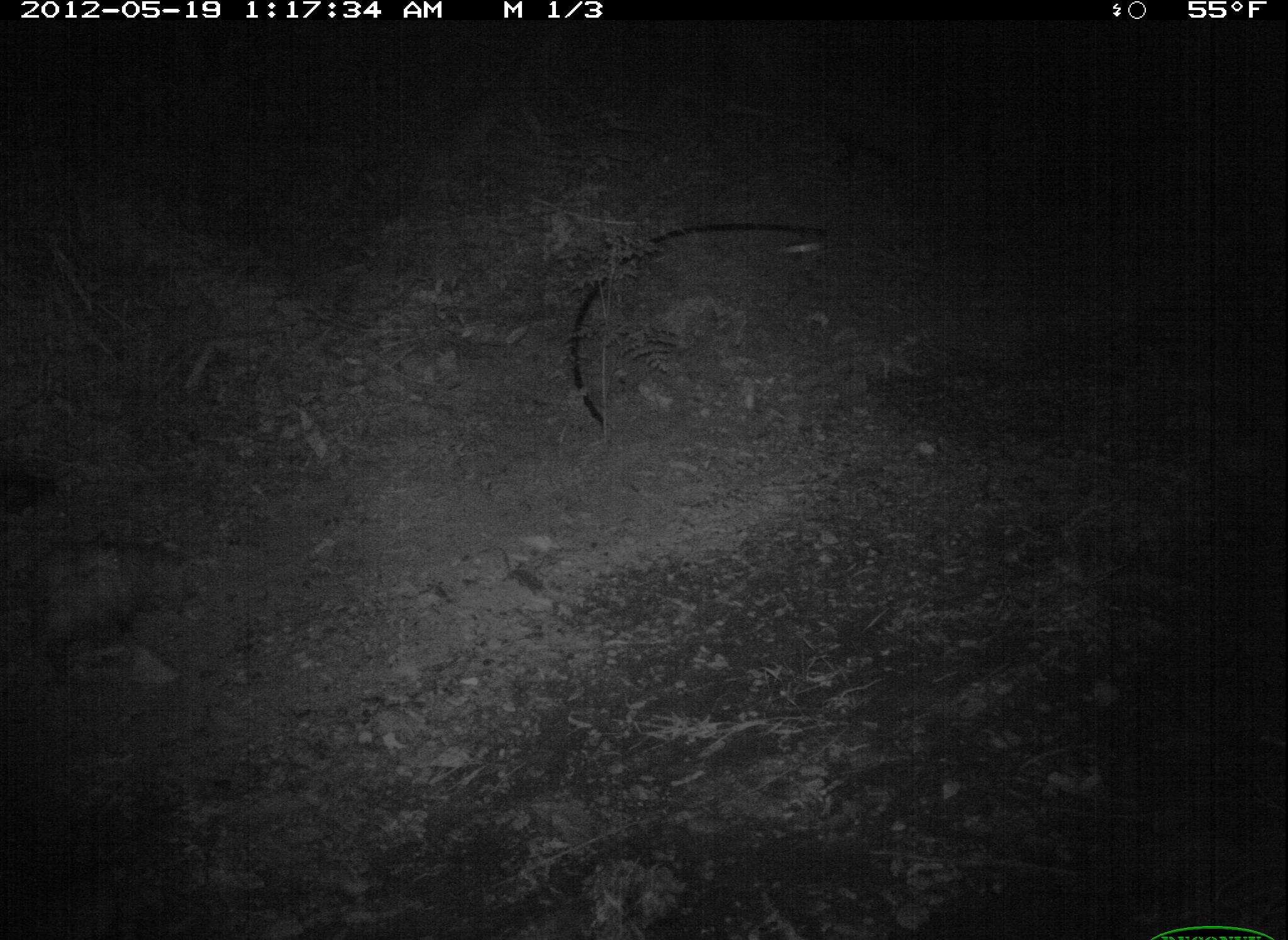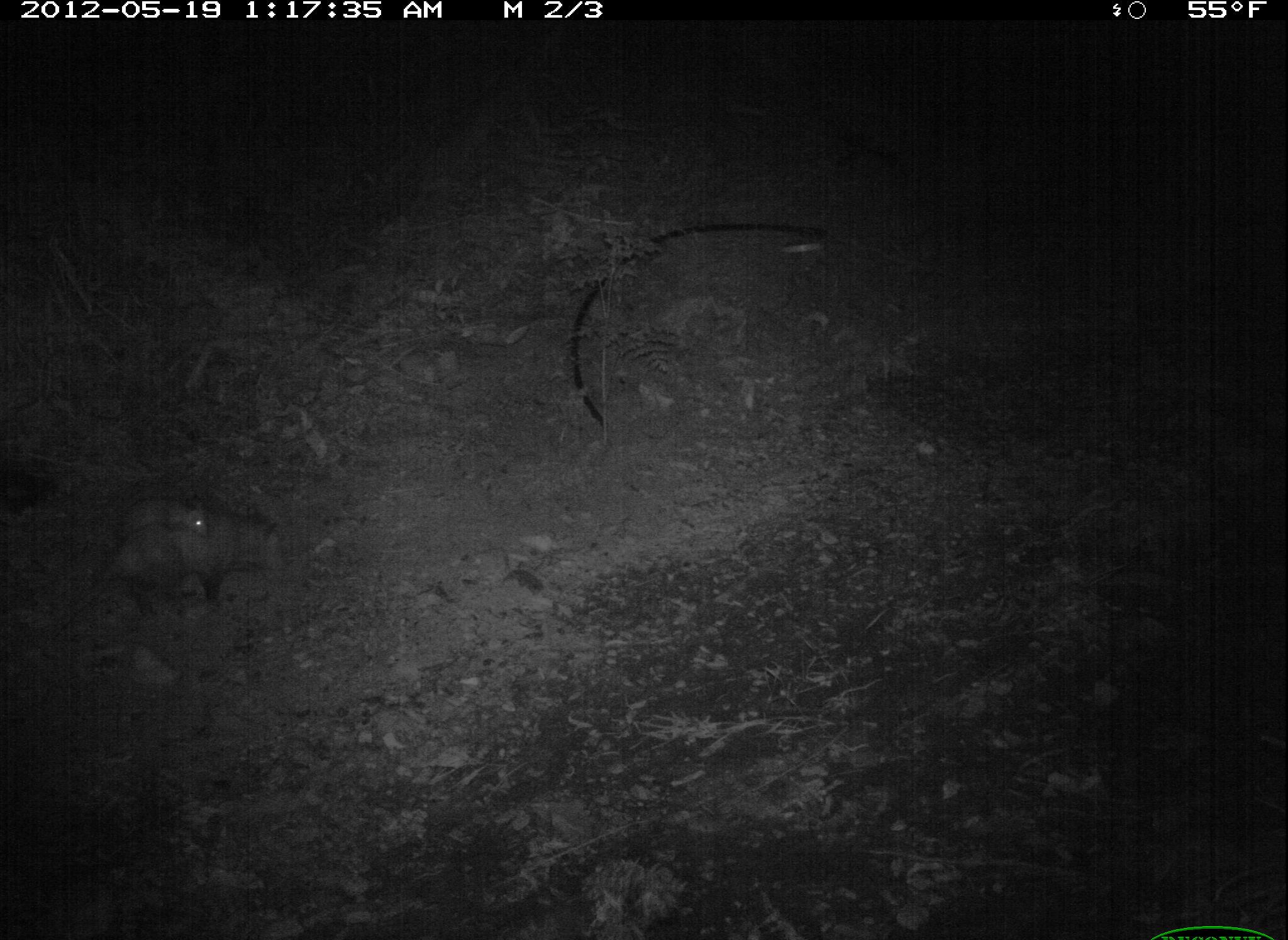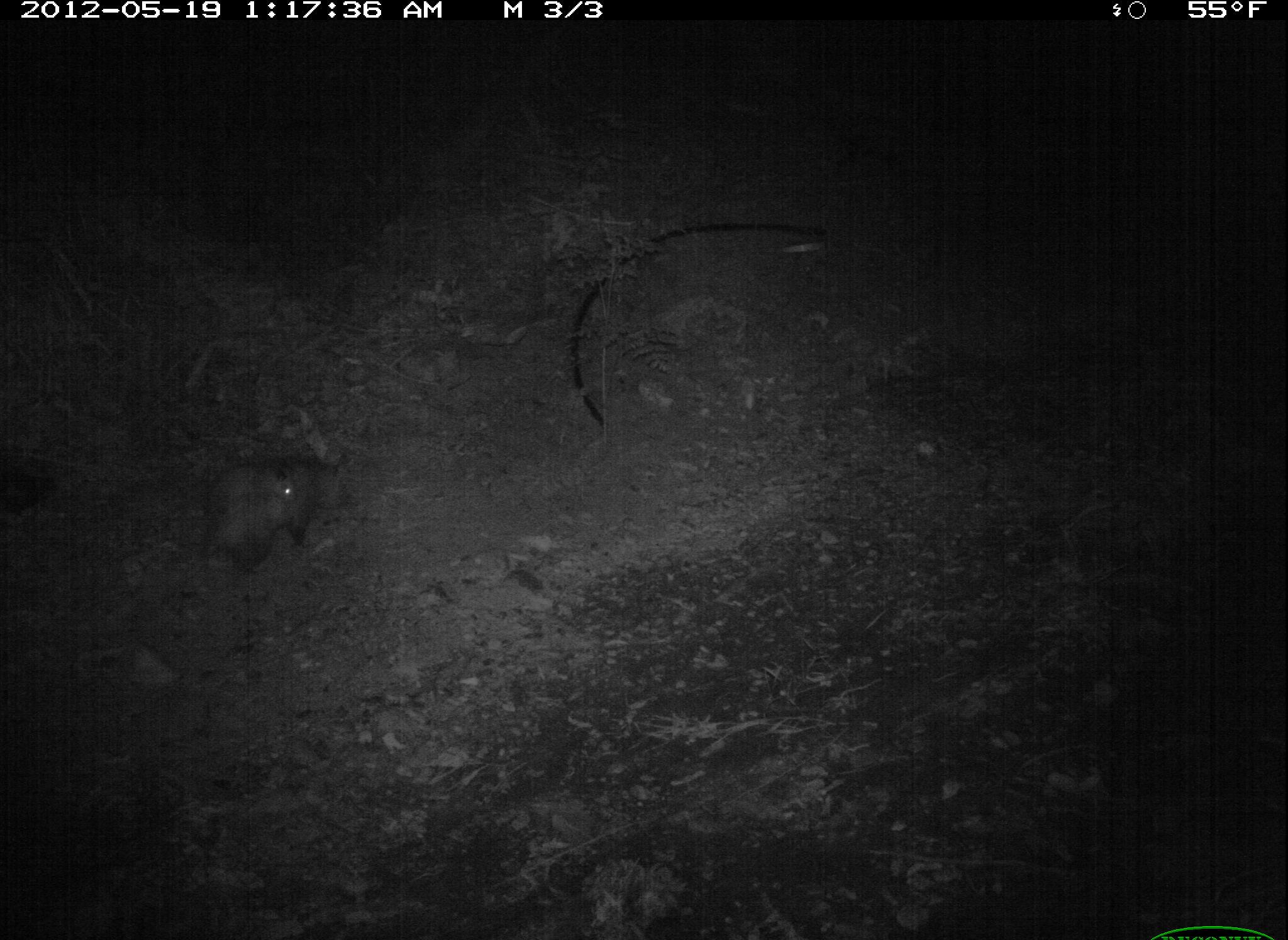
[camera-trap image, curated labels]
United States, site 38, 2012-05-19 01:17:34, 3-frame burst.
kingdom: Animalia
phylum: Chordata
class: Mammalia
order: Didelphimorphia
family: Didelphidae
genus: Didelphis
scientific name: Didelphis virginiana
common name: virginia opossum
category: opossum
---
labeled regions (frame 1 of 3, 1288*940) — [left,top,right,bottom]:
opossum: [10,514,214,702]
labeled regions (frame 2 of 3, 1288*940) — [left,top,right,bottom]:
opossum: [95,453,308,632]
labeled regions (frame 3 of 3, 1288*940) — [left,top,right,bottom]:
opossum: [150,425,362,583]